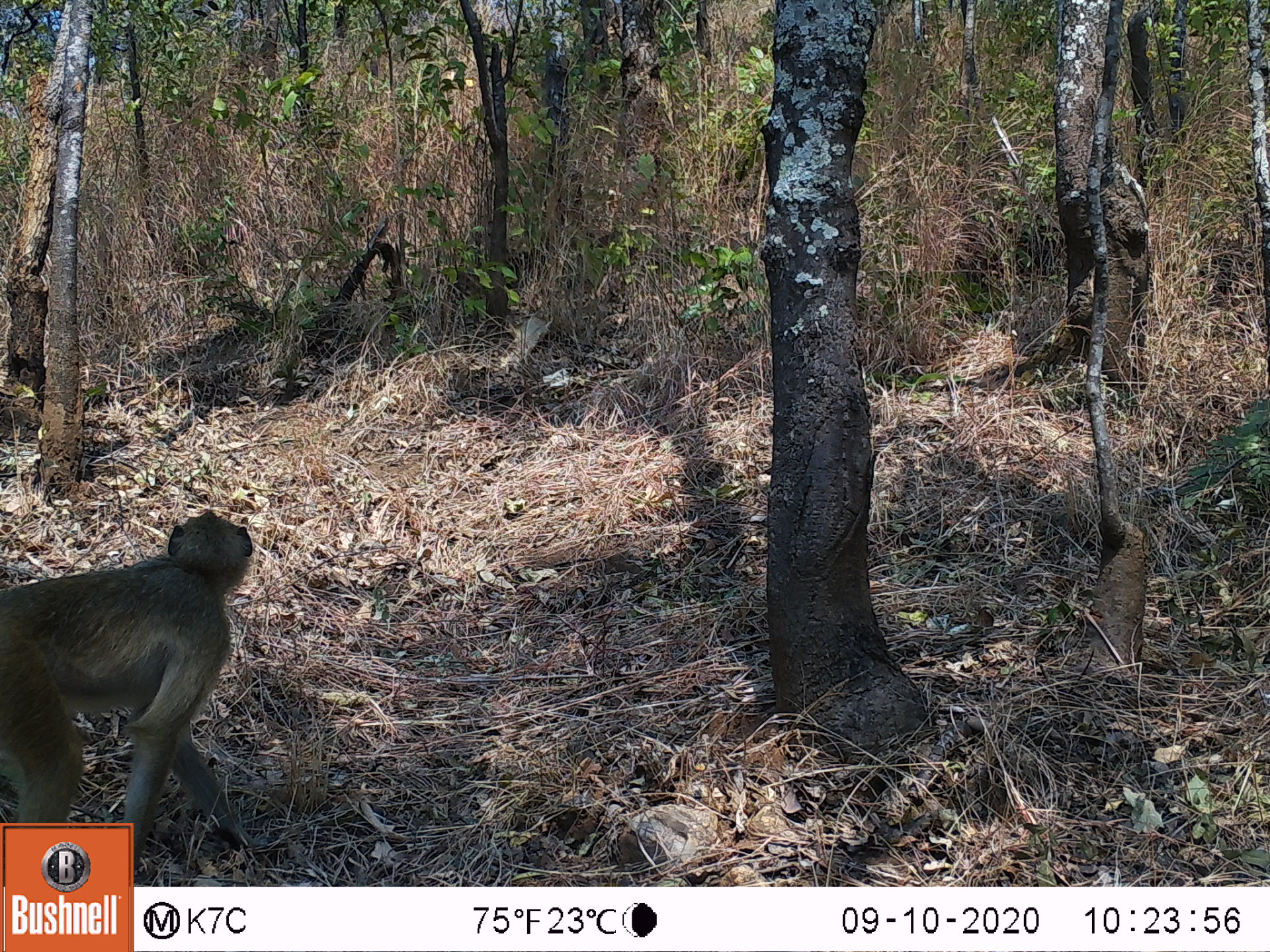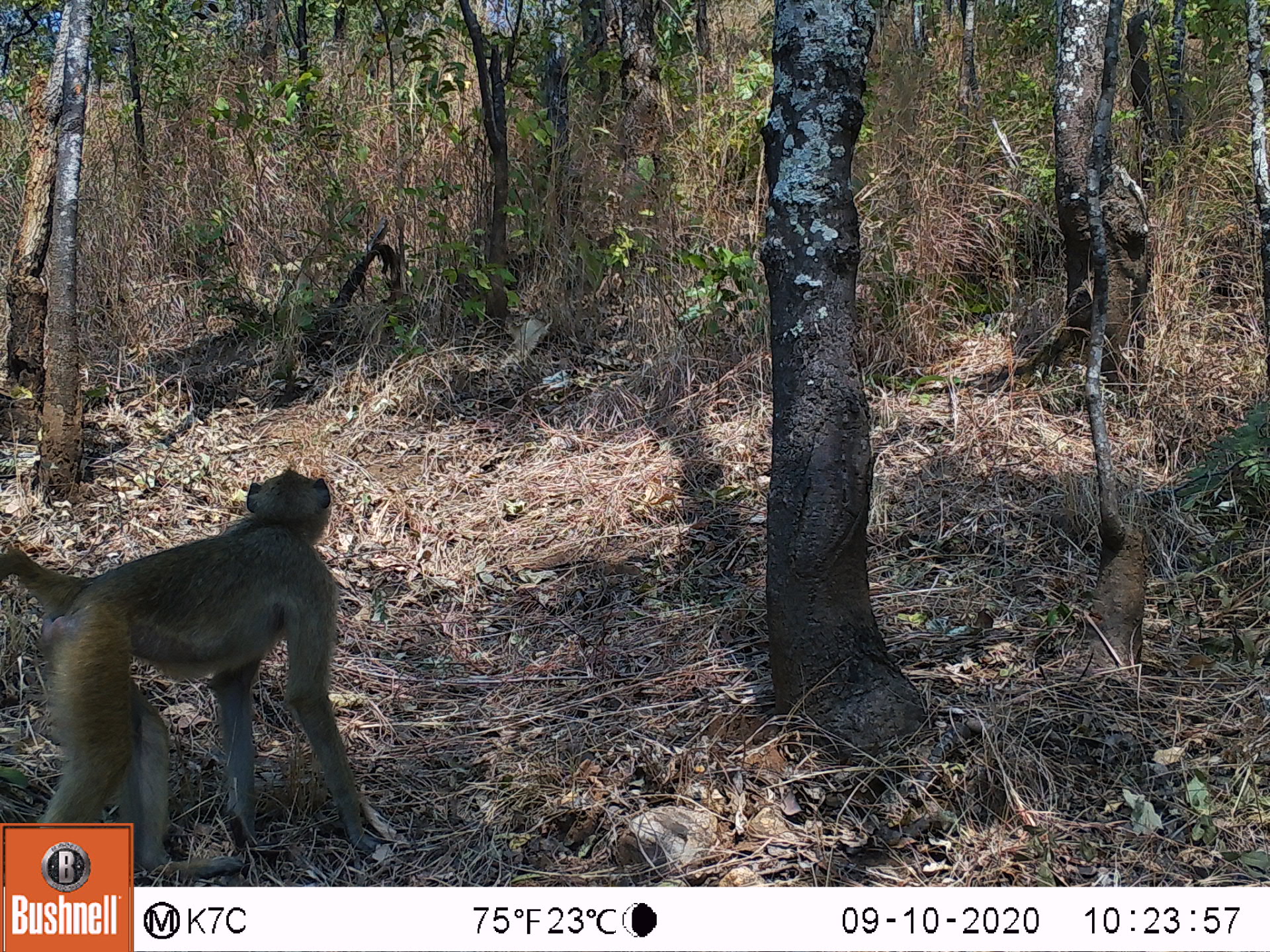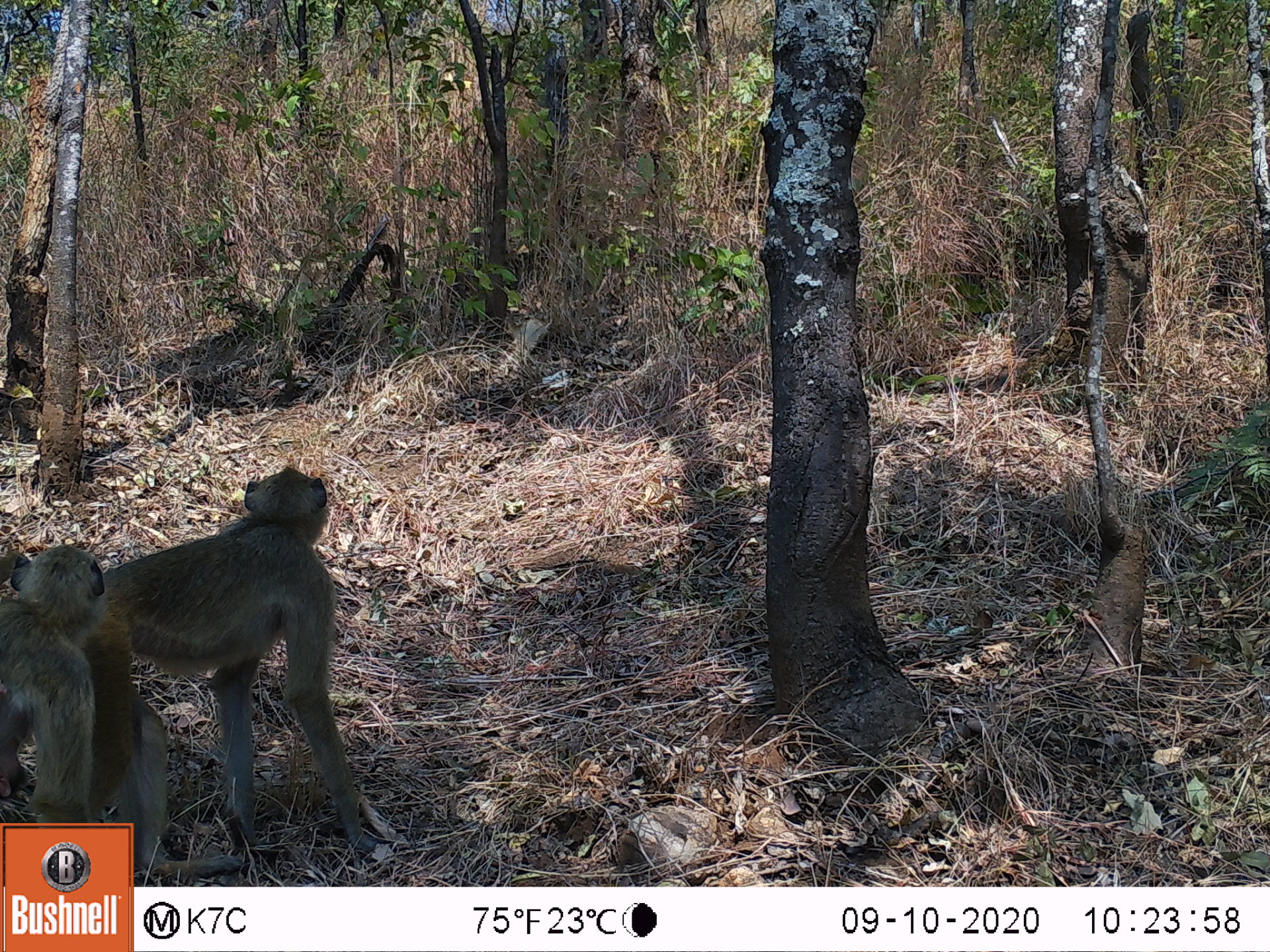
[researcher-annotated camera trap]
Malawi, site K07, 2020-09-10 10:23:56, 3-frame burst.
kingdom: Animalia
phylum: Chordata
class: Mammalia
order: Primates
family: Cercopithecidae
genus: Papio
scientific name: Papio cynocephalus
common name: yellow baboon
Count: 1.